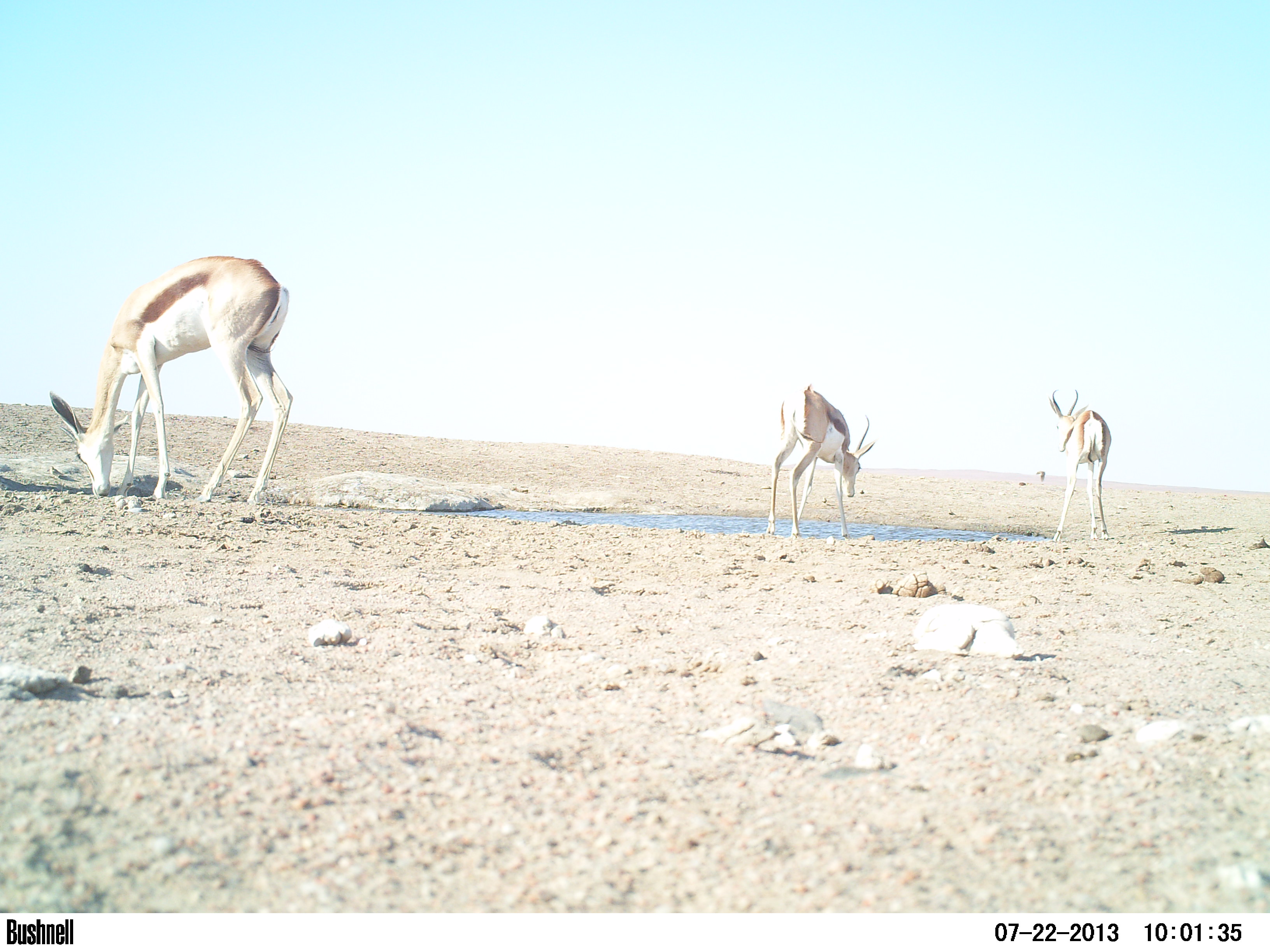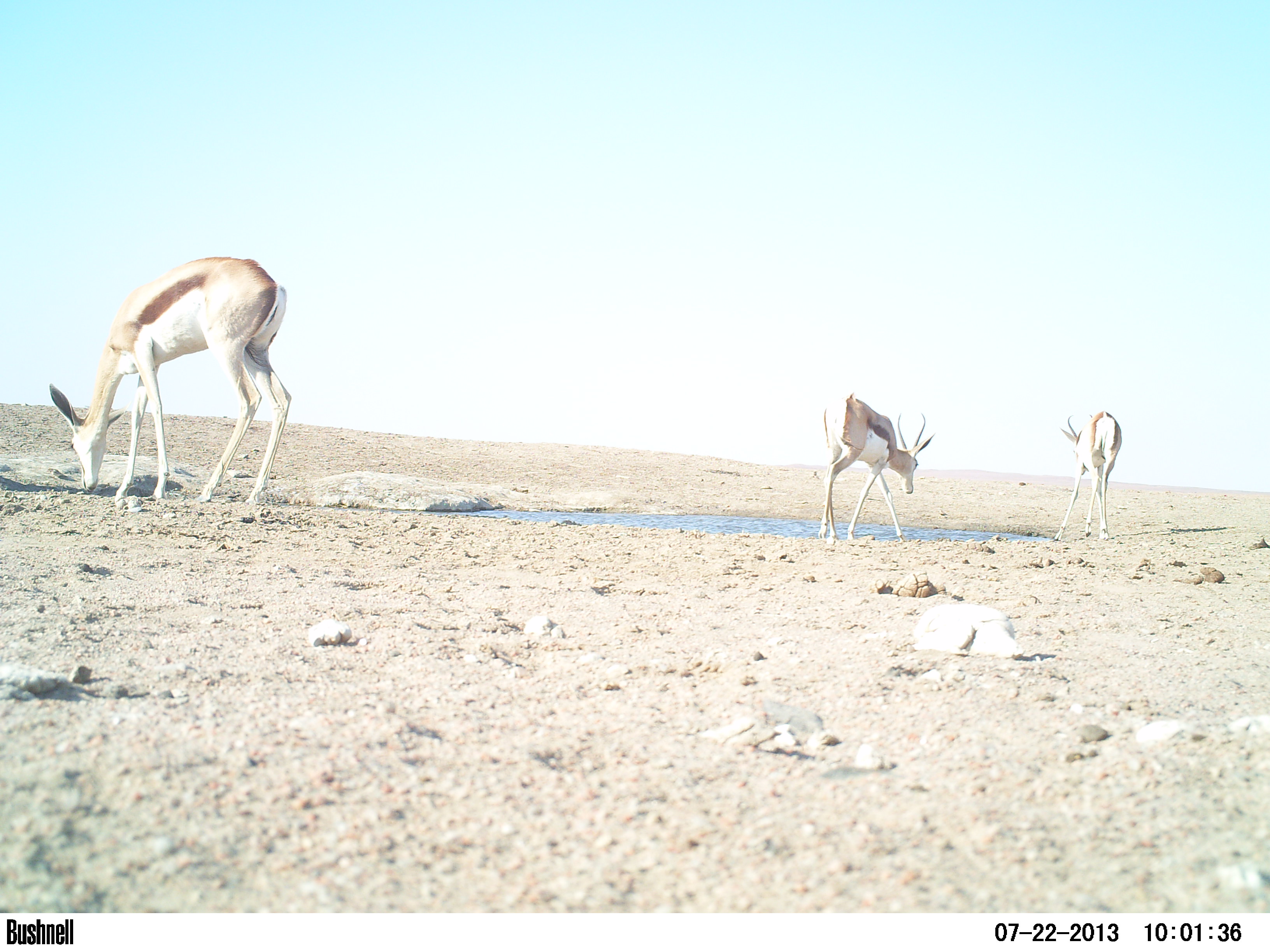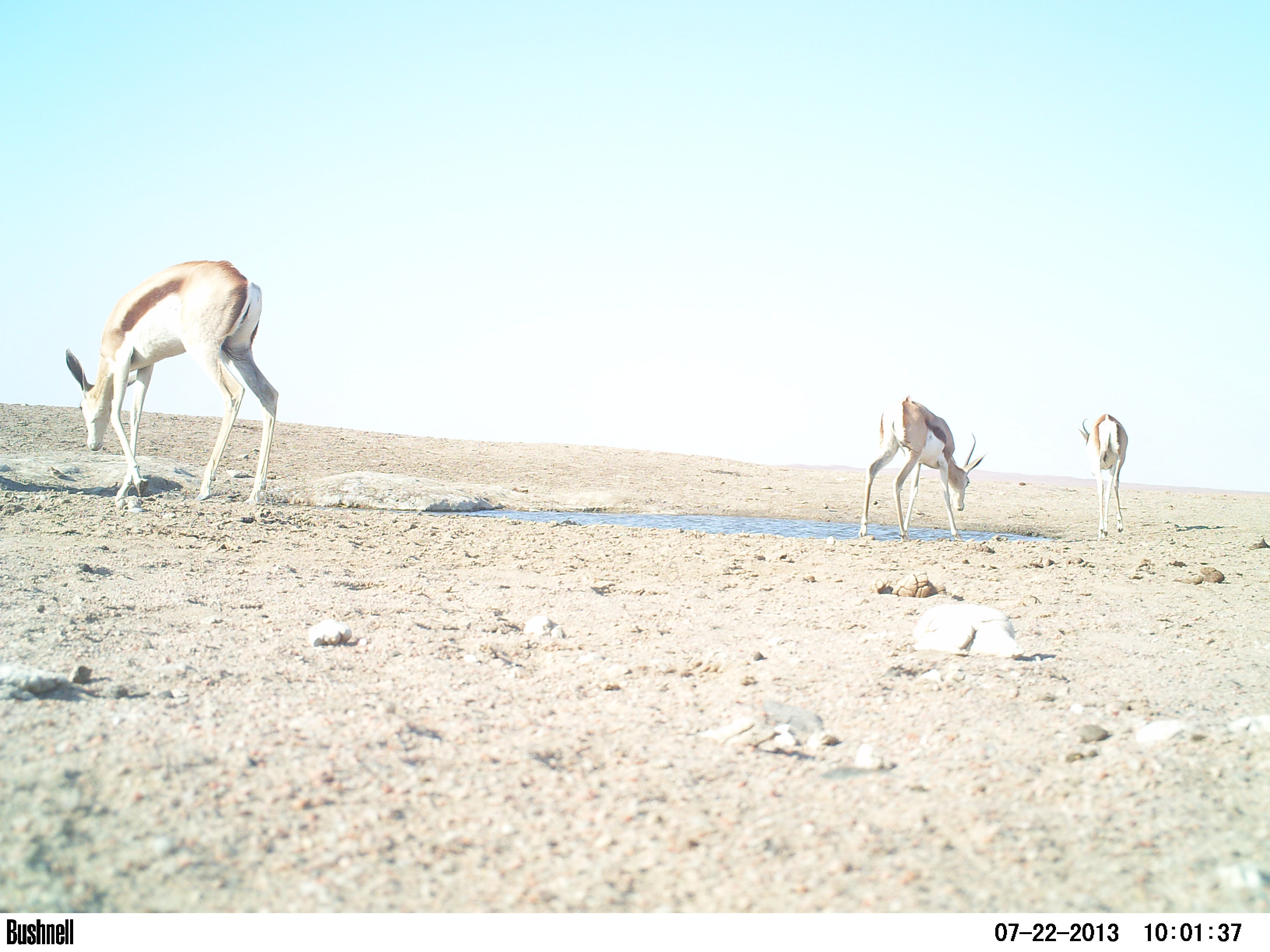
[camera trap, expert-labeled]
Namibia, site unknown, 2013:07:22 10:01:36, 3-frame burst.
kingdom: Animalia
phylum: Chordata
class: Mammalia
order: Artiodactyla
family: Bovidae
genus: Antidorcas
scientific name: Antidorcas marsupialis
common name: springbok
Antidorcas marsupialis (springbok).